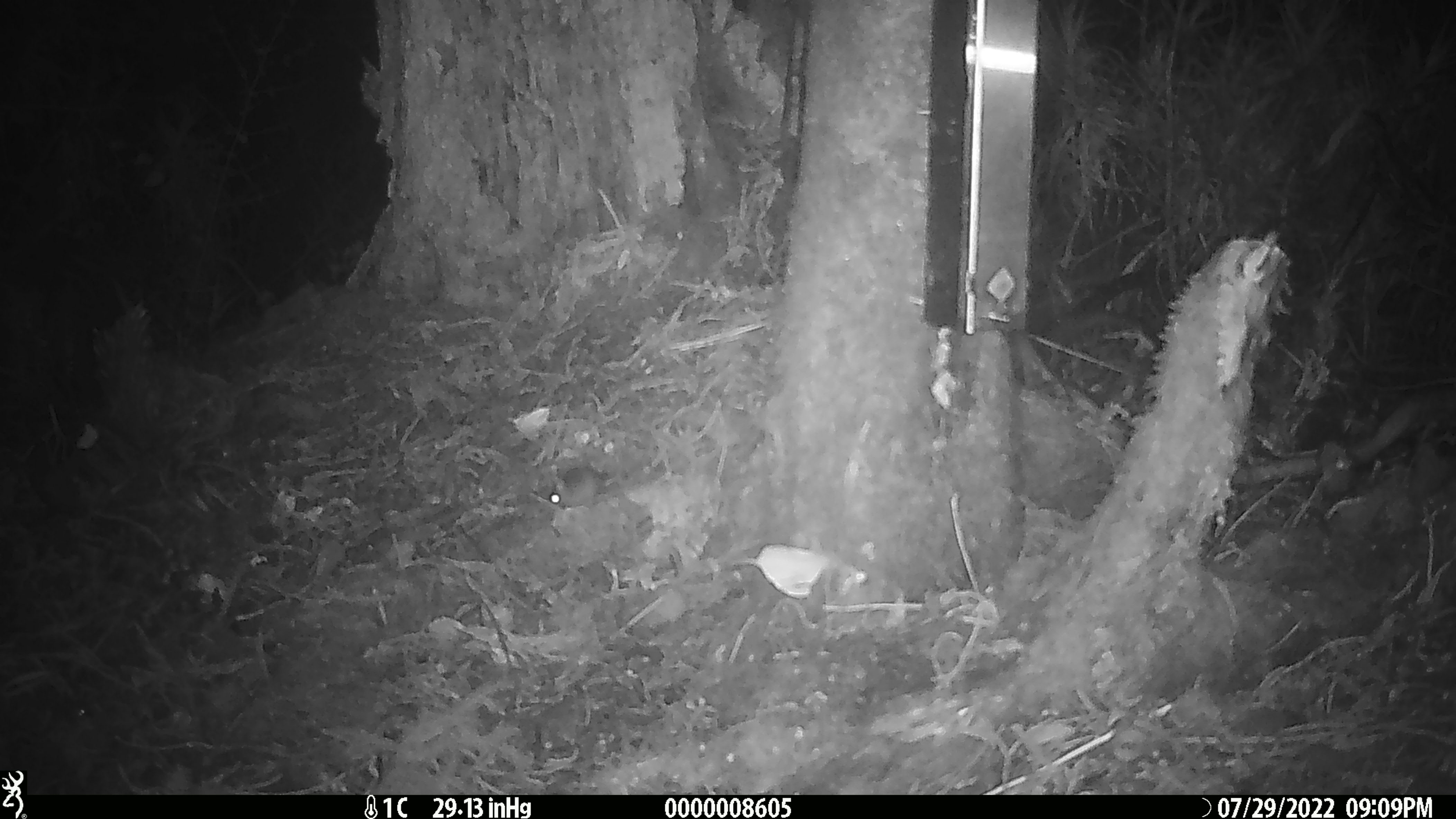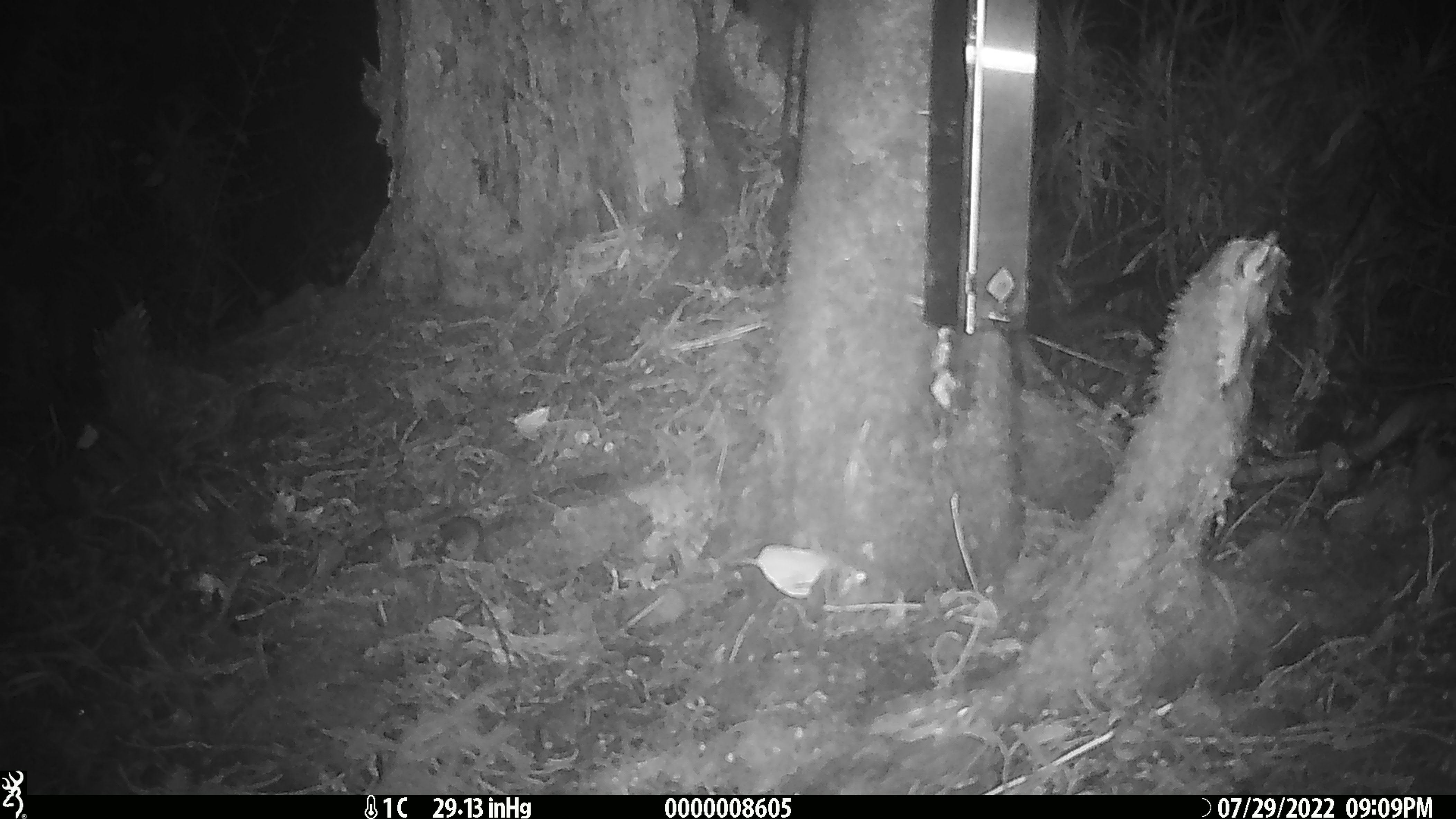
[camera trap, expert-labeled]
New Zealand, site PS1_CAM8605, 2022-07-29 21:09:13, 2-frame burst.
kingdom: Animalia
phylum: Chordata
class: Mammalia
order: Rodentia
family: Muridae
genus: Mus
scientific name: Mus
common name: mouse